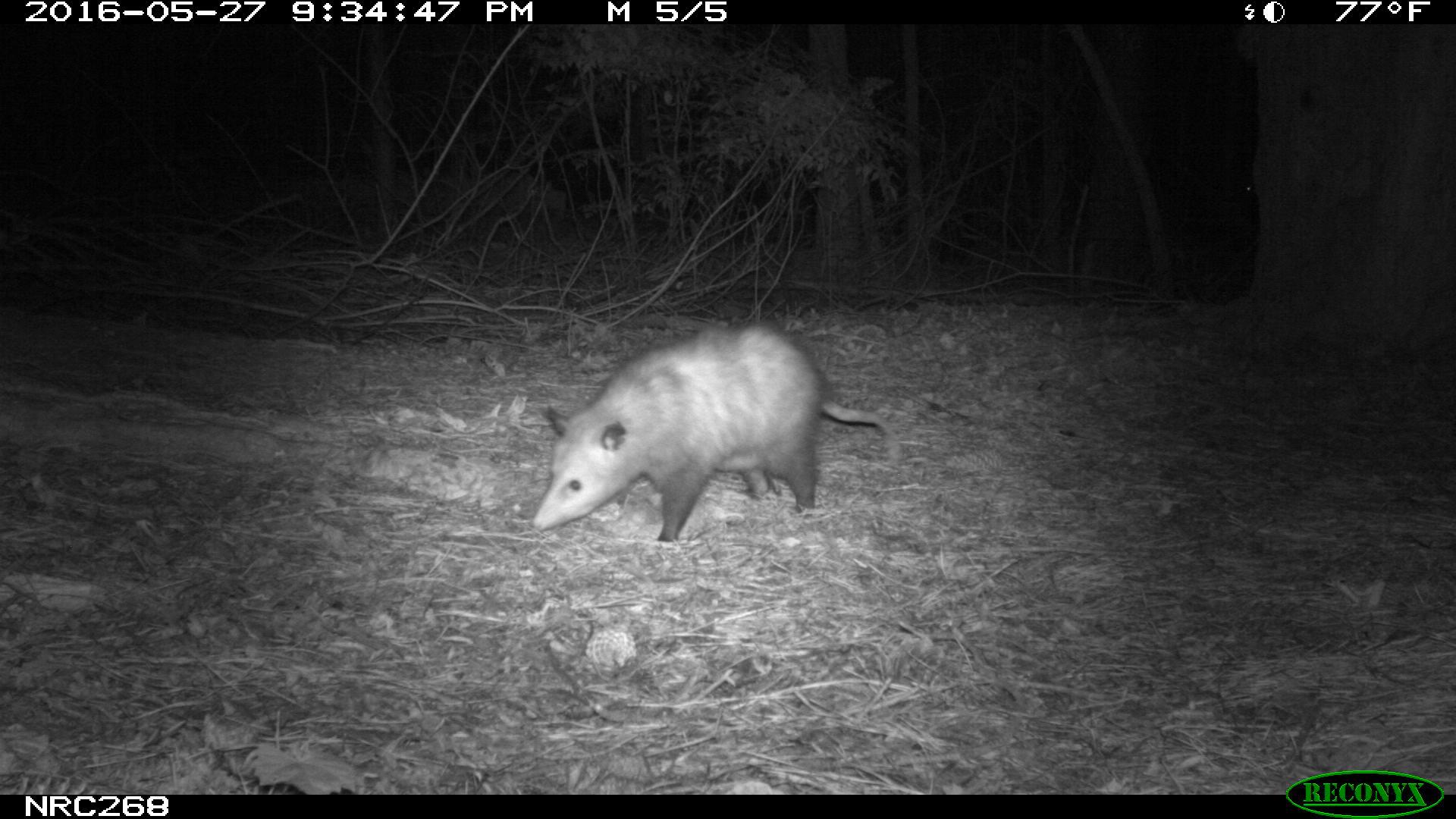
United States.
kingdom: Animalia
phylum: Chordata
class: Mammalia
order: Didelphimorphia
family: Didelphidae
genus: Didelphis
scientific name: Didelphis virginiana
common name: virginia opossum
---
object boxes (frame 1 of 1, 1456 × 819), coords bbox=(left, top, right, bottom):
Virginia Opossum: bbox=(530, 325, 896, 547)